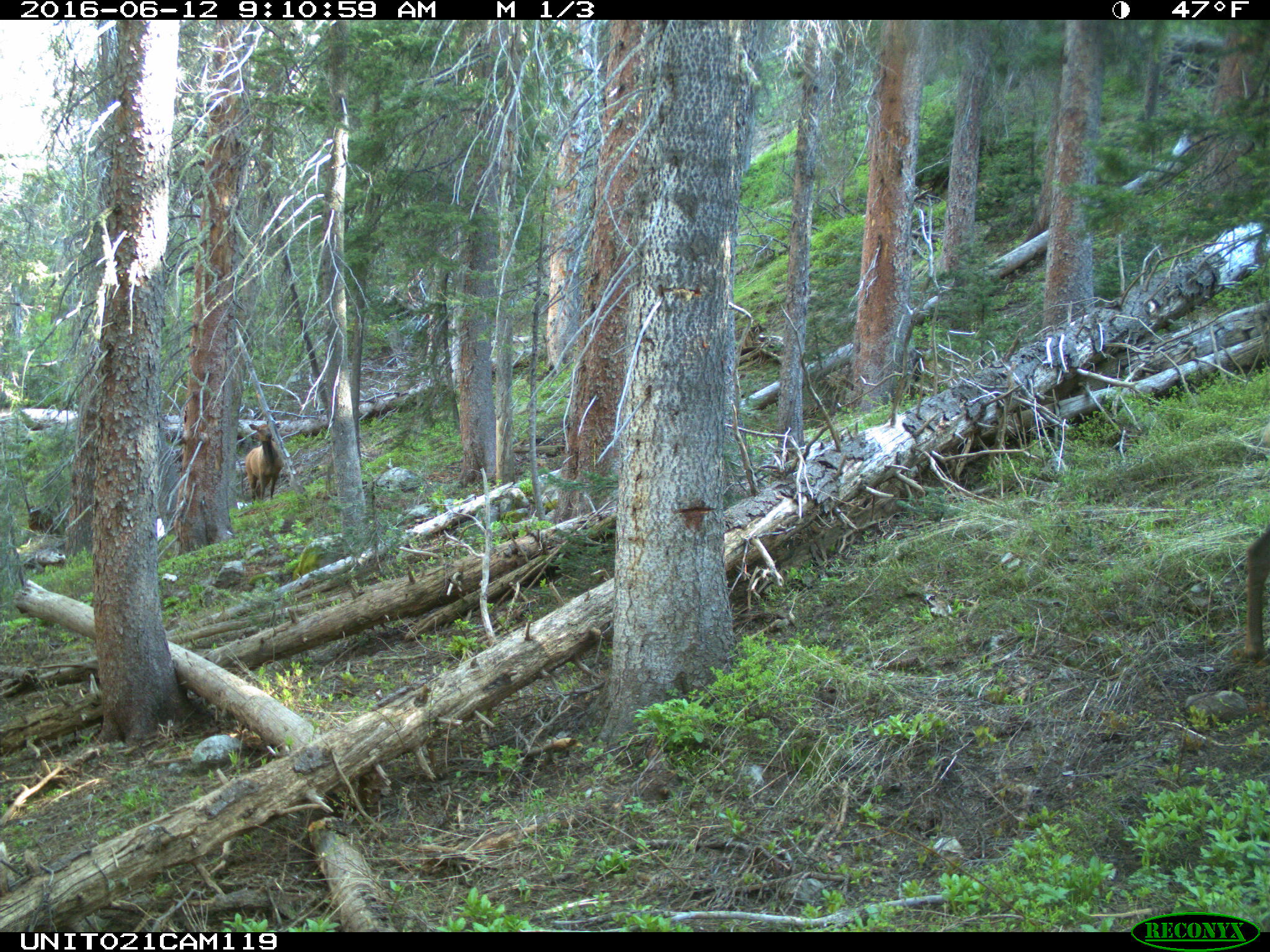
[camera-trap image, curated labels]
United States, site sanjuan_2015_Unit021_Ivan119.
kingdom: Animalia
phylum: Chordata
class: Mammalia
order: Artiodactyla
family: Cervidae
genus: Cervus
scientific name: Cervus elaphus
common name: red deer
Cervus elaphus (red deer).